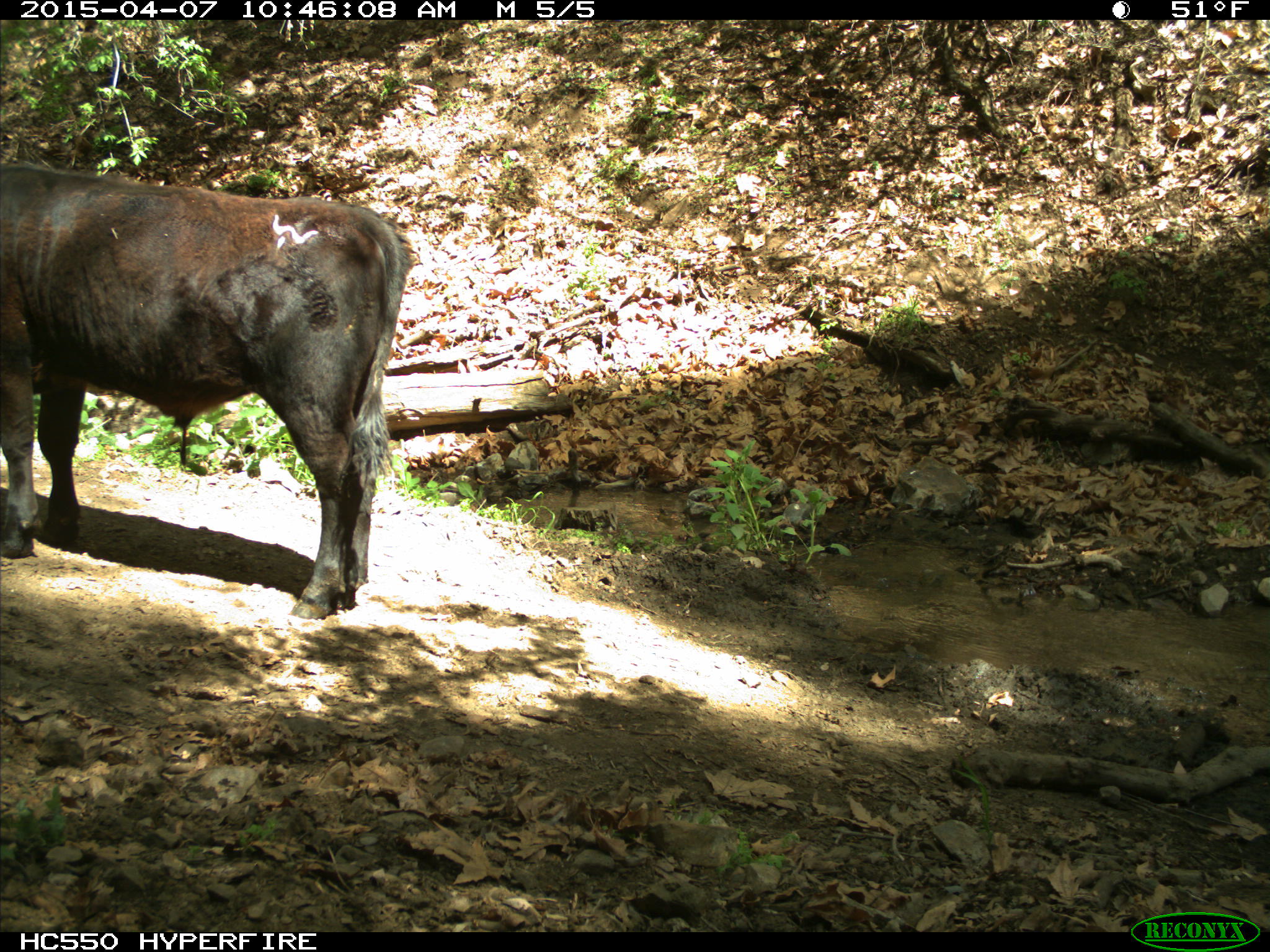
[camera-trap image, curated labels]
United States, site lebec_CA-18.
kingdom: Animalia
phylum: Chordata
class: Mammalia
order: Artiodactyla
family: Bovidae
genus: Bos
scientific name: Bos taurus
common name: domestic cow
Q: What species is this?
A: Bos taurus (domestic cow).